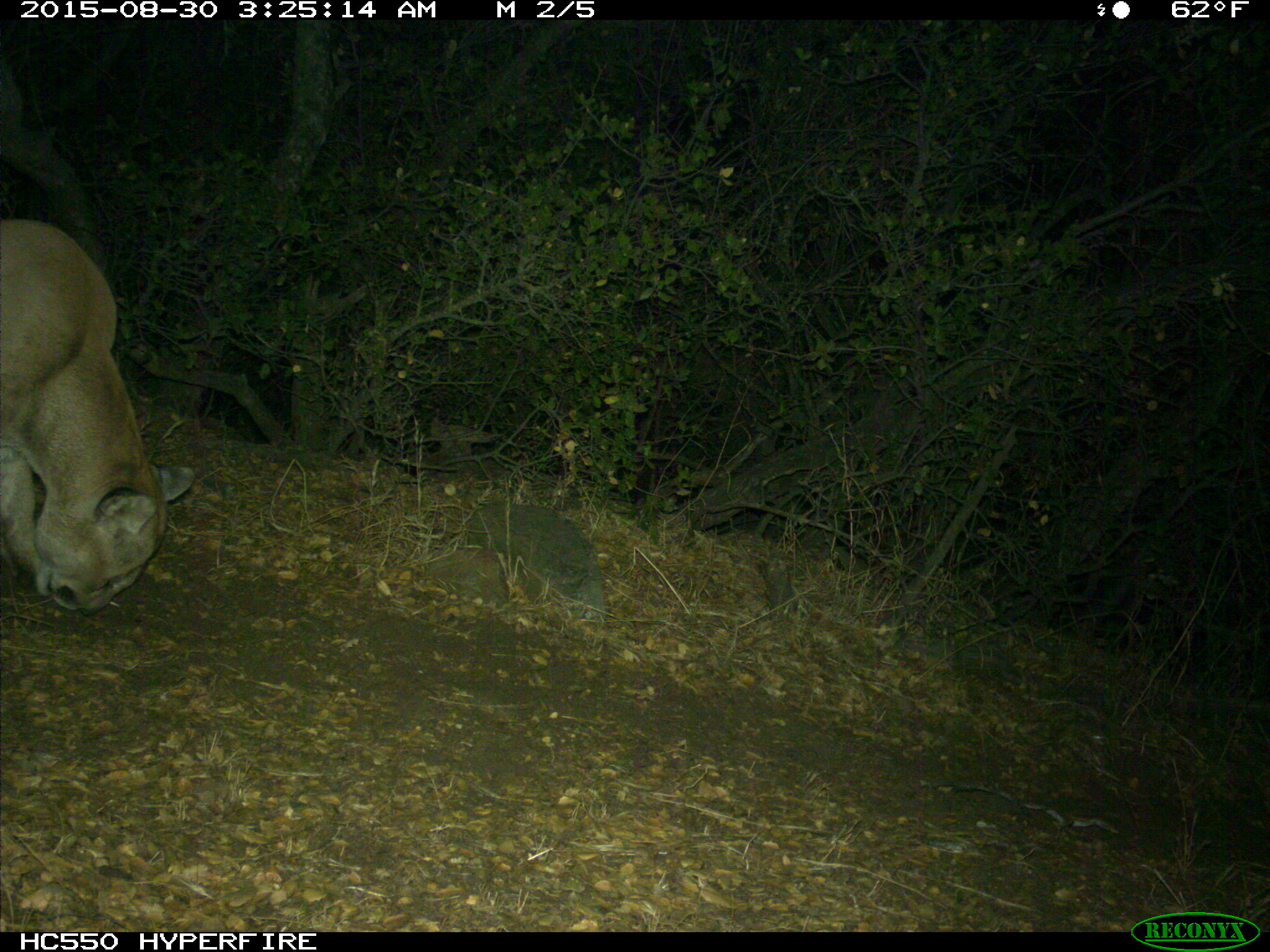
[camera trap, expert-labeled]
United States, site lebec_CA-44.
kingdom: Animalia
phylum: Chordata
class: Mammalia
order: Carnivora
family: Felidae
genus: Puma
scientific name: Puma concolor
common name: mountain lion